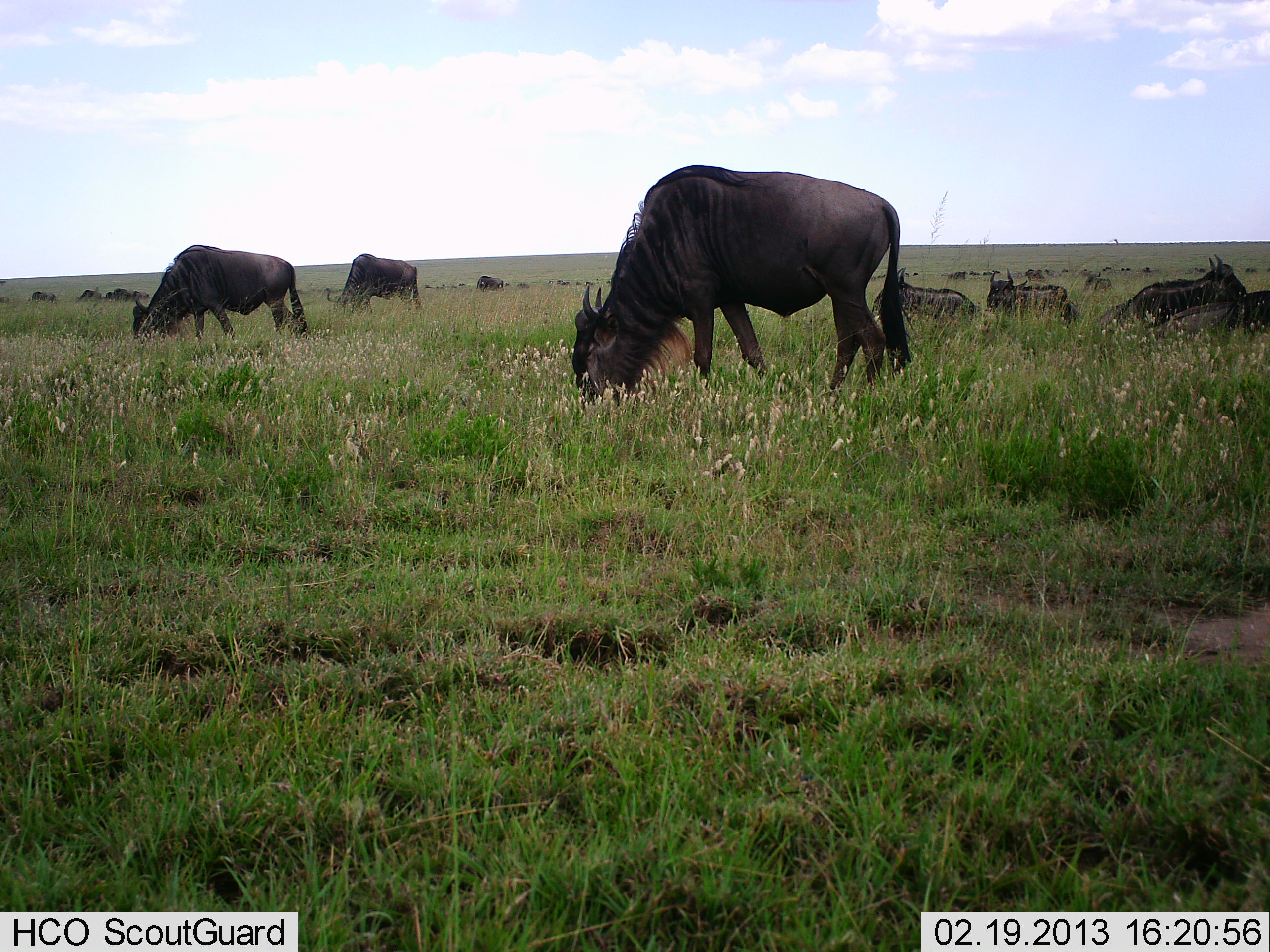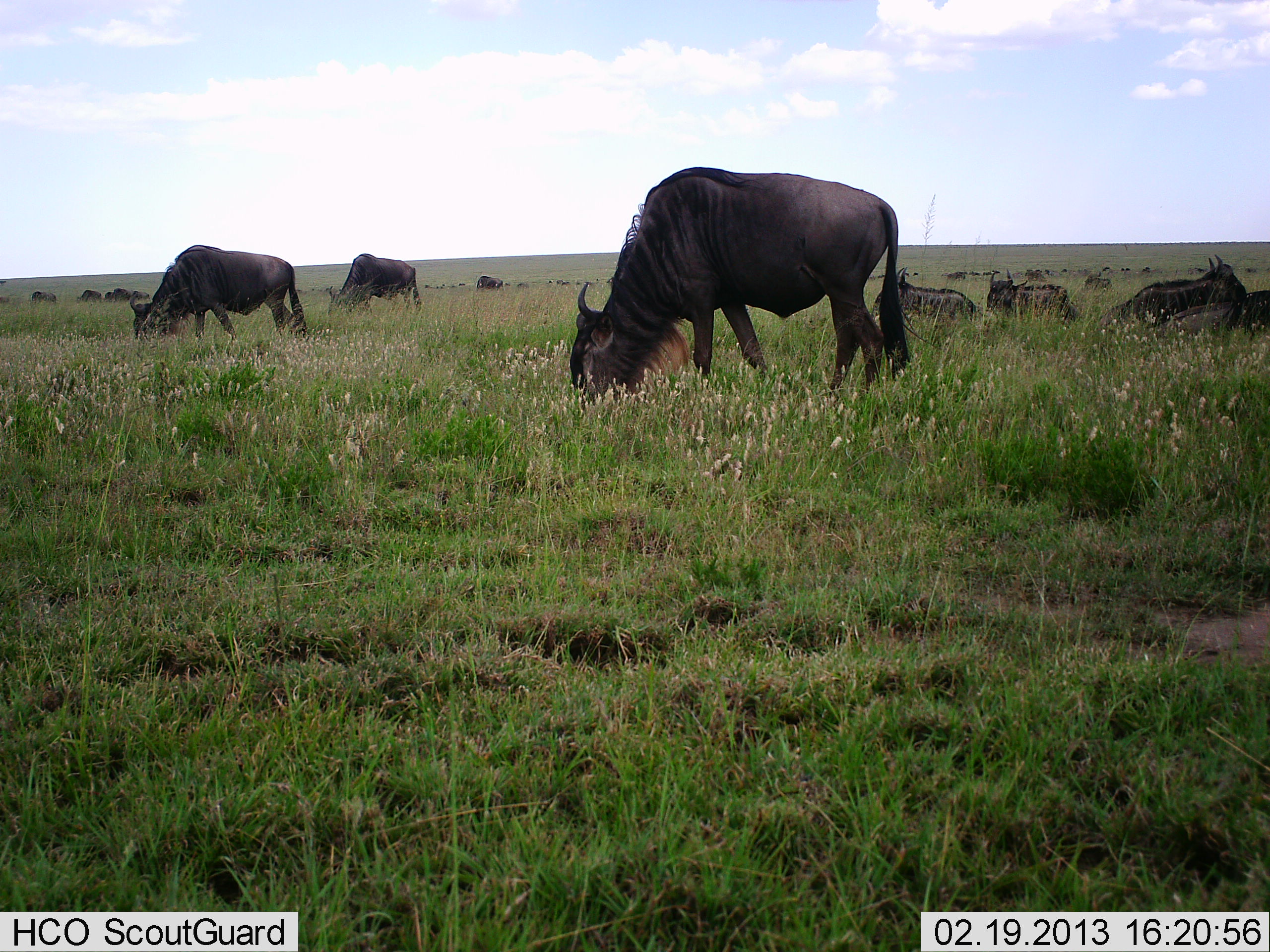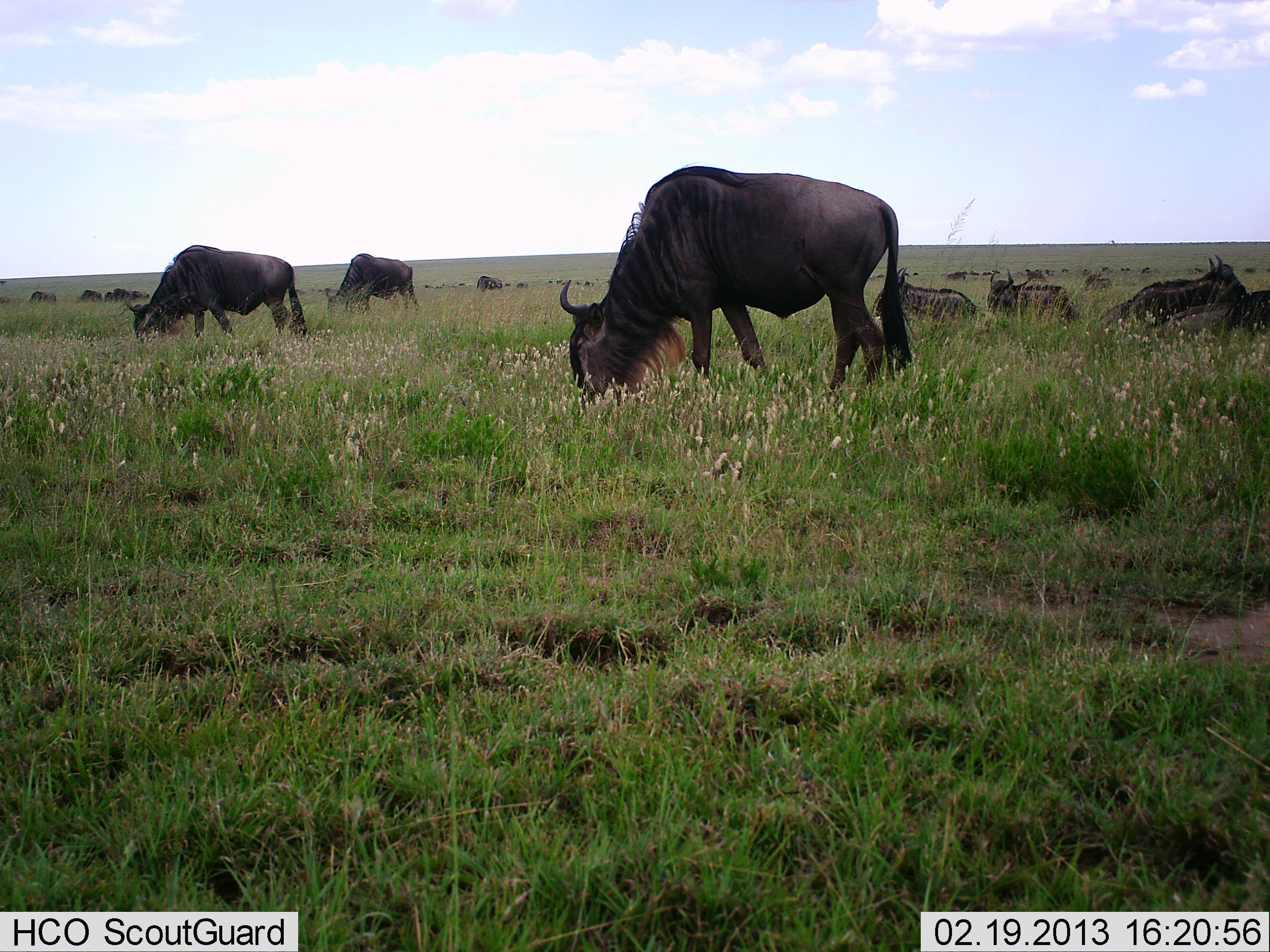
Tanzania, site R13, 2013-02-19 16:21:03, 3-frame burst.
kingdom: Animalia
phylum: Chordata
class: Mammalia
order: Artiodactyla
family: Bovidae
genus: Connochaetes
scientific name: Connochaetes taurinus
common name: blue wildebeest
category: wildebeest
Wildebeest (blue wildebeest) (Connochaetes taurinus), count 11-50. Behavior (volunteer vote fractions): standing 41%, resting 59%, moving 14%, interacting 0%. Young present (vote fraction): 0%. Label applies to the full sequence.